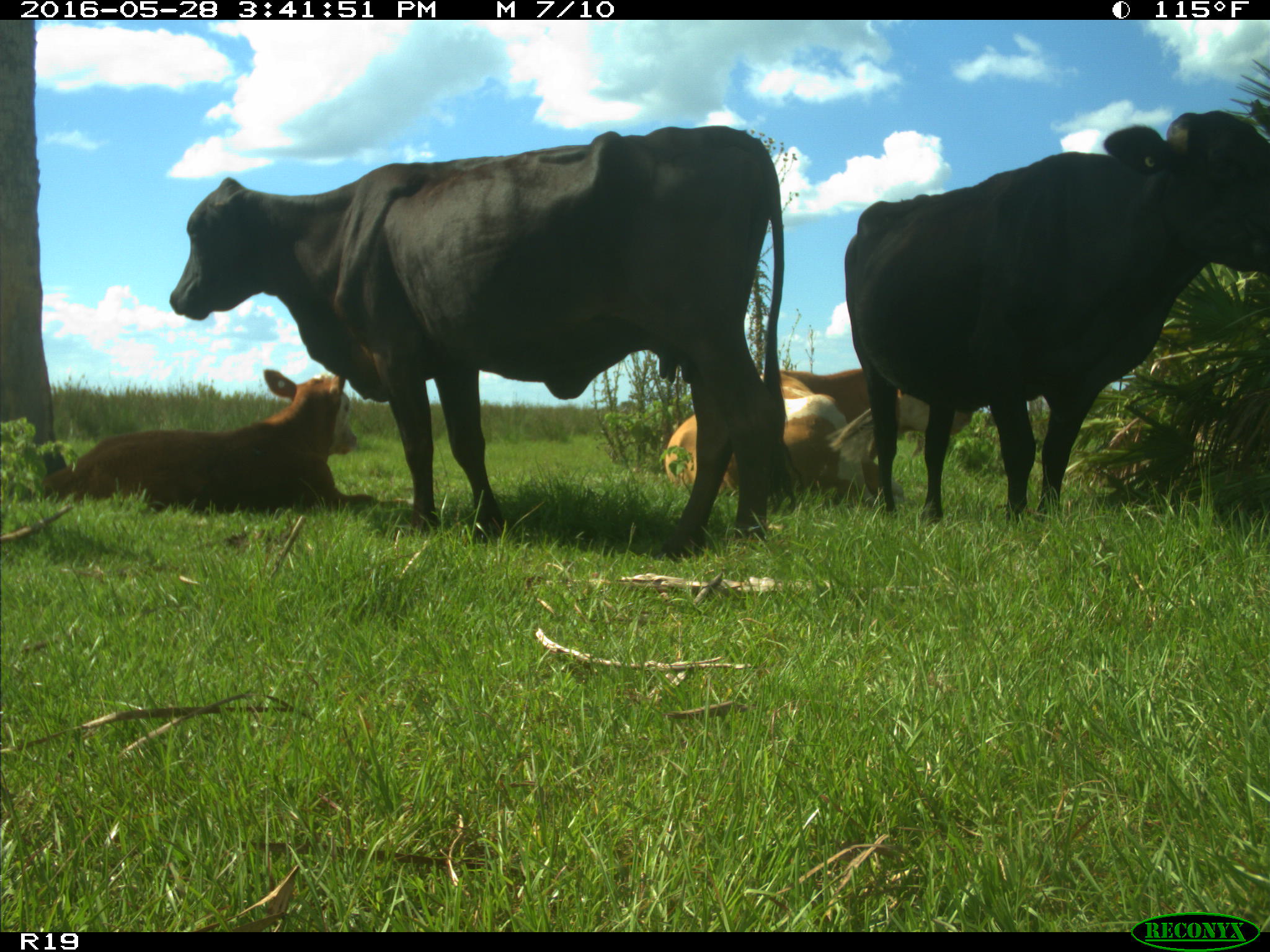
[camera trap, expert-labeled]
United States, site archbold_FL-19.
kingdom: Animalia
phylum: Chordata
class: Mammalia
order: Artiodactyla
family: Bovidae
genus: Bos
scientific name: Bos taurus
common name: domestic cow